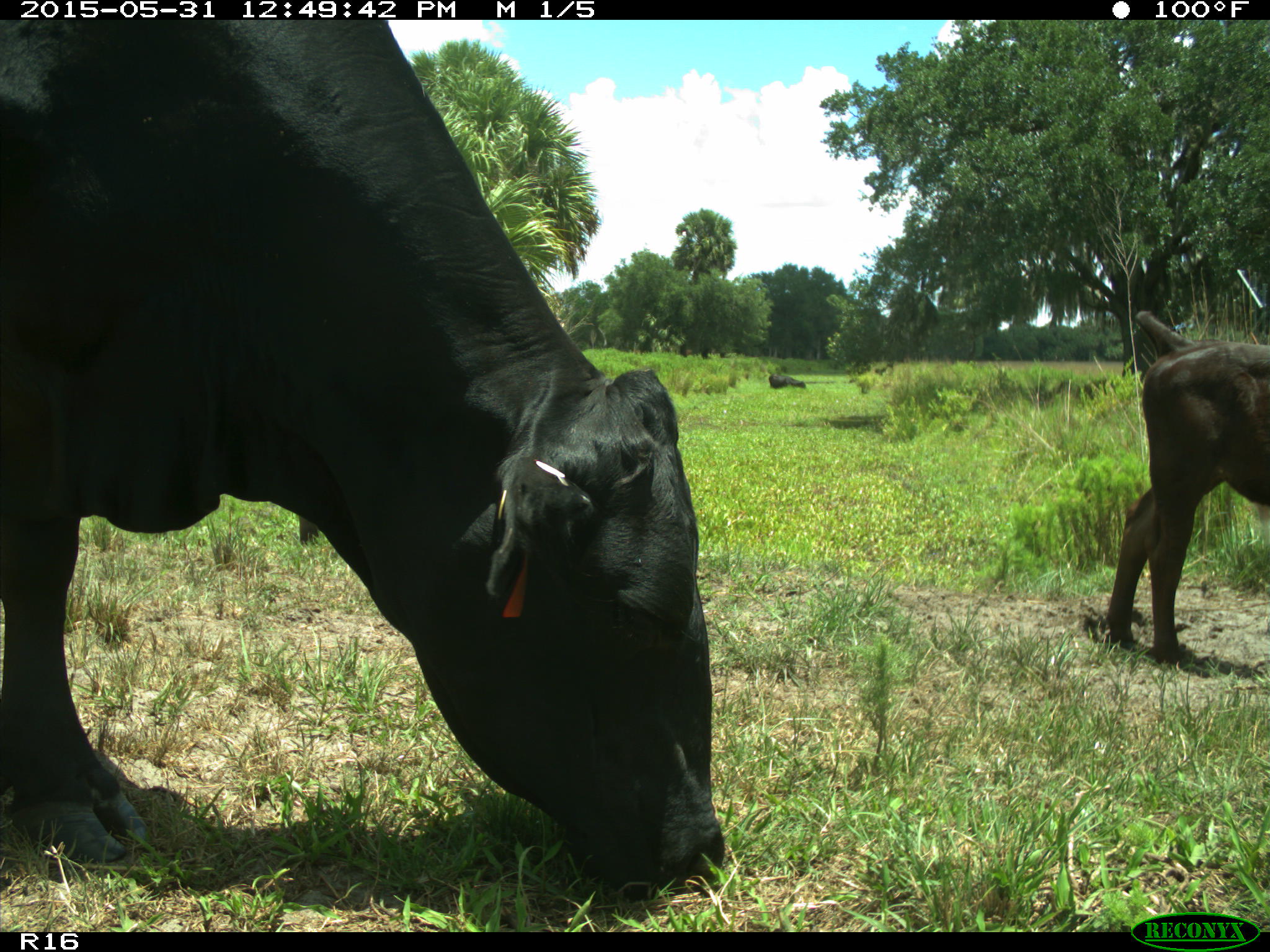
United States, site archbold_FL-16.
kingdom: Animalia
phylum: Chordata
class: Mammalia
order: Artiodactyla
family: Bovidae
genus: Bos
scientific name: Bos taurus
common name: domestic cow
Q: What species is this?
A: Bos taurus (domestic cow).